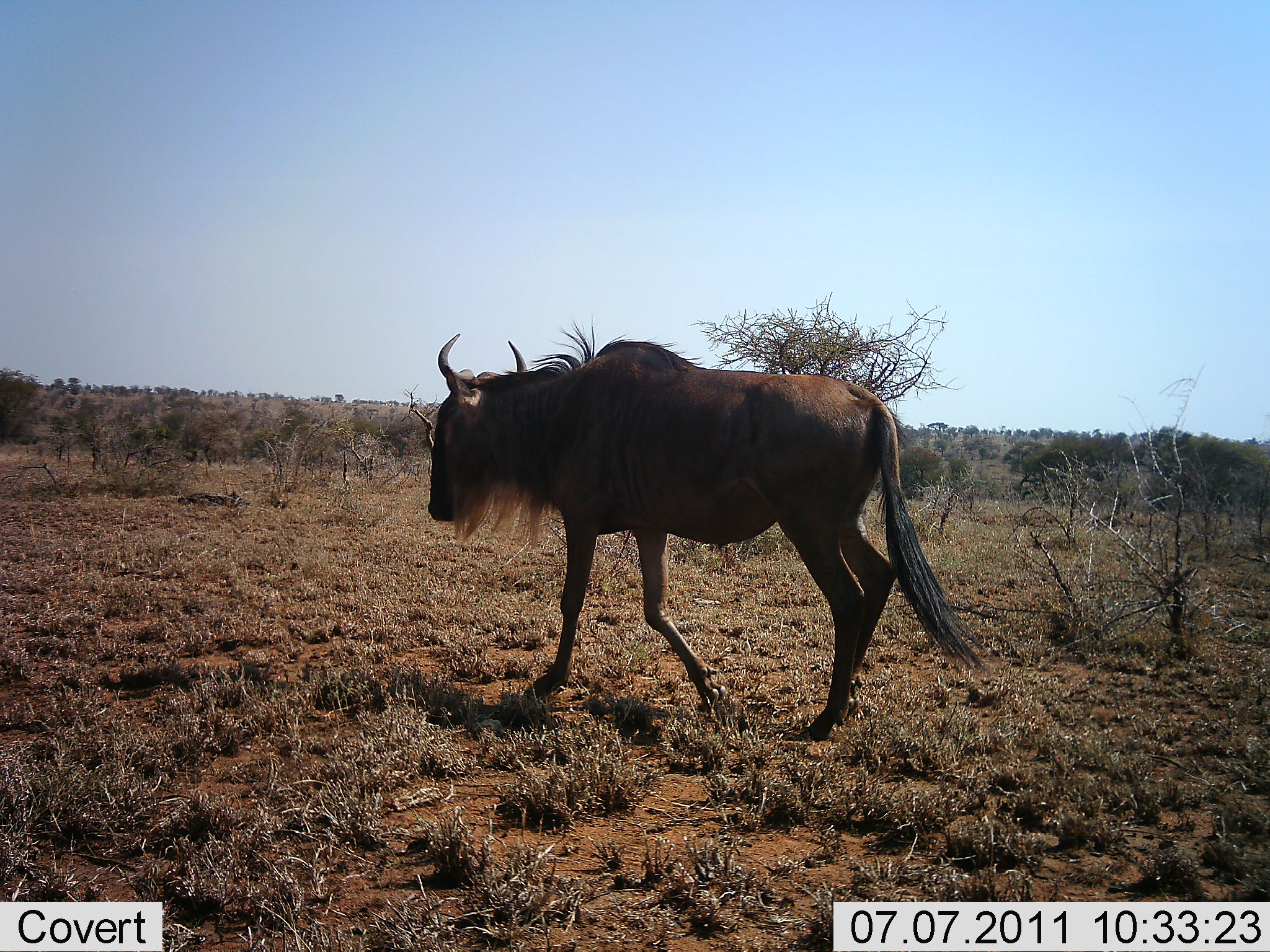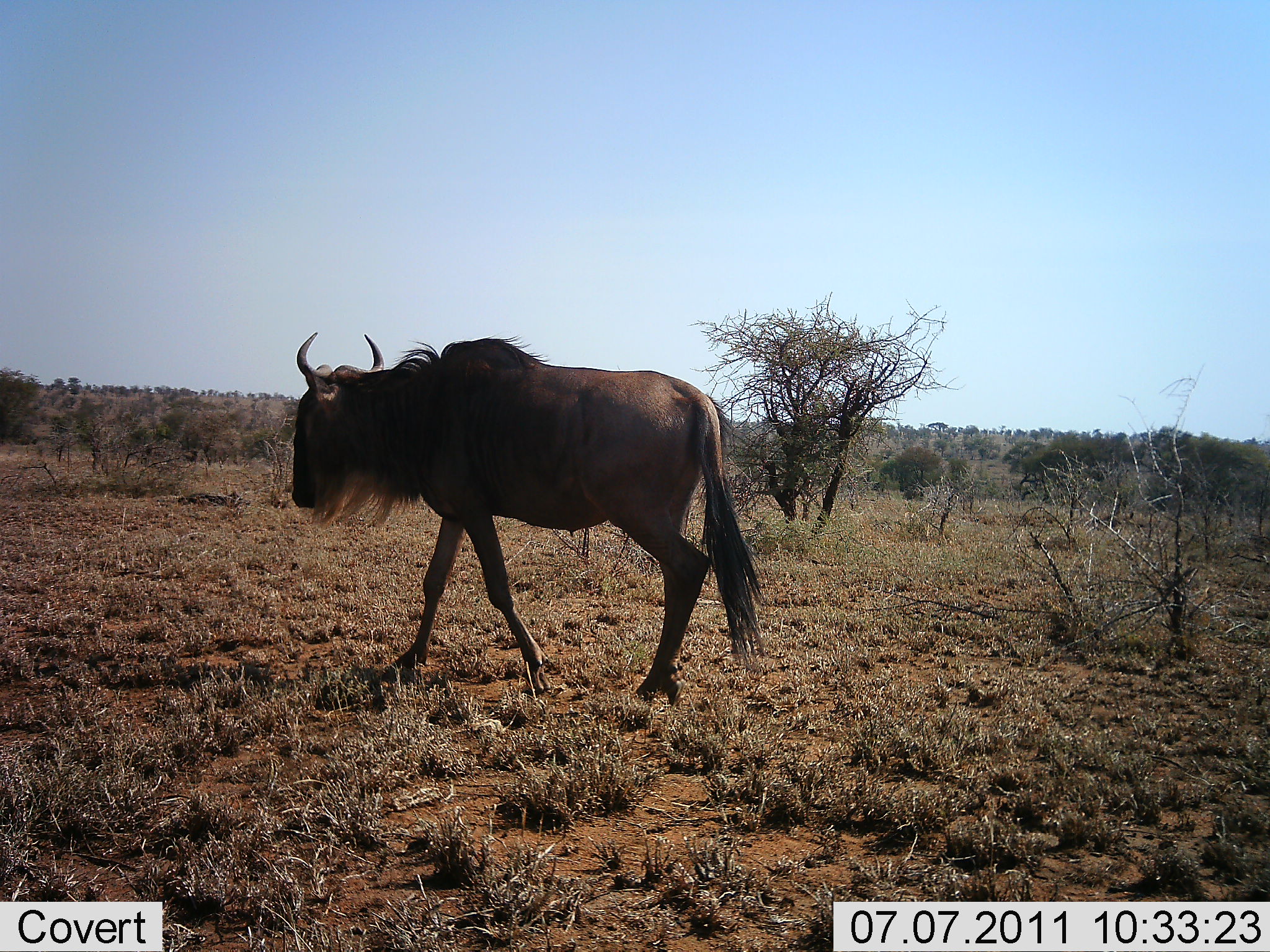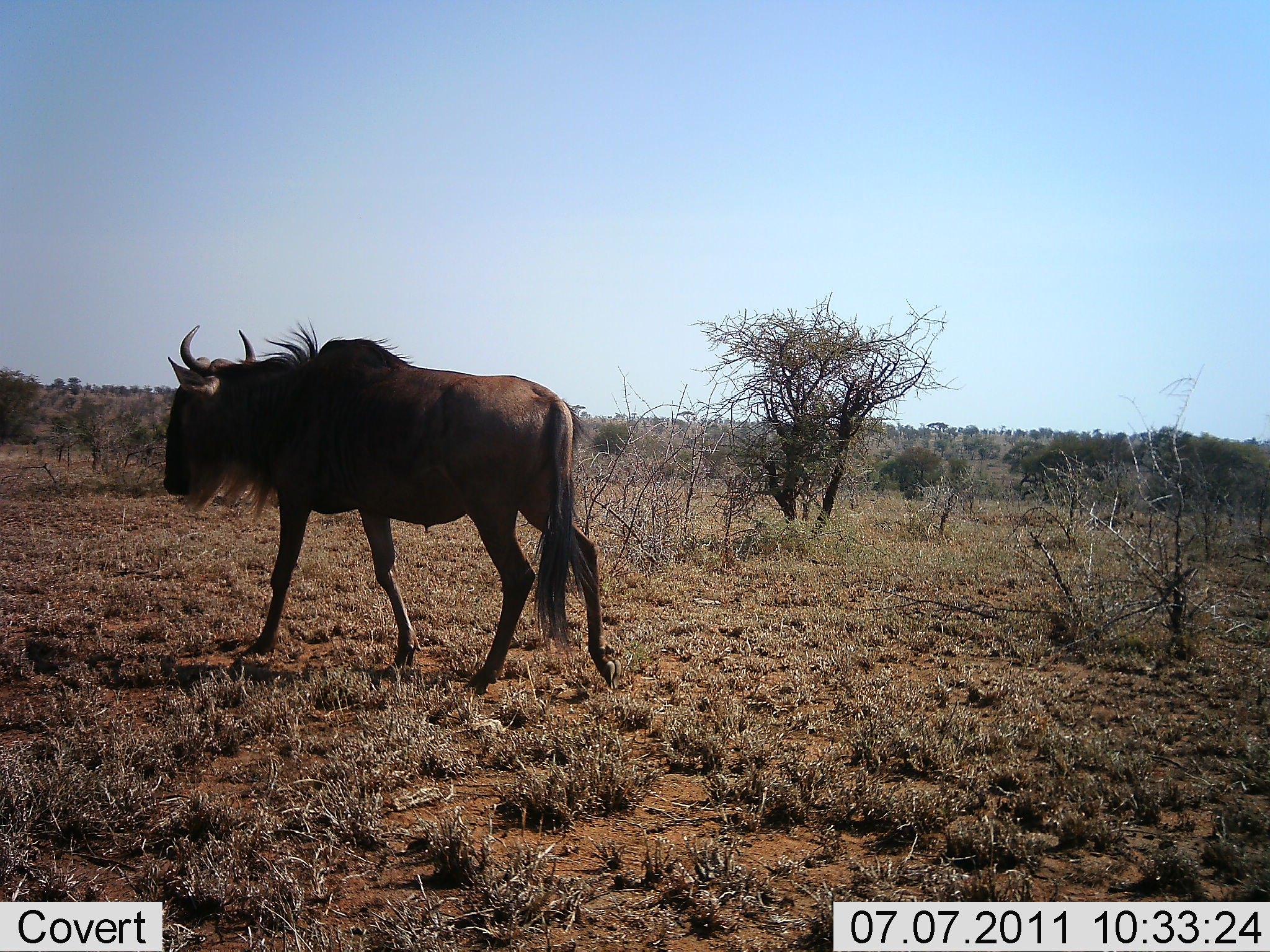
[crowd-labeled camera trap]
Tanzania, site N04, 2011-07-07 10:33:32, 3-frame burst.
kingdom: Animalia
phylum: Chordata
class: Mammalia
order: Artiodactyla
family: Bovidae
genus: Connochaetes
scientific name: Connochaetes taurinus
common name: blue wildebeest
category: wildebeest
Wildebeest (blue wildebeest) (Connochaetes taurinus), count 1. Behavior (volunteer vote fractions): standing 10%, resting 0%, moving 100%, interacting 0%. Young present (vote fraction): 0%. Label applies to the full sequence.